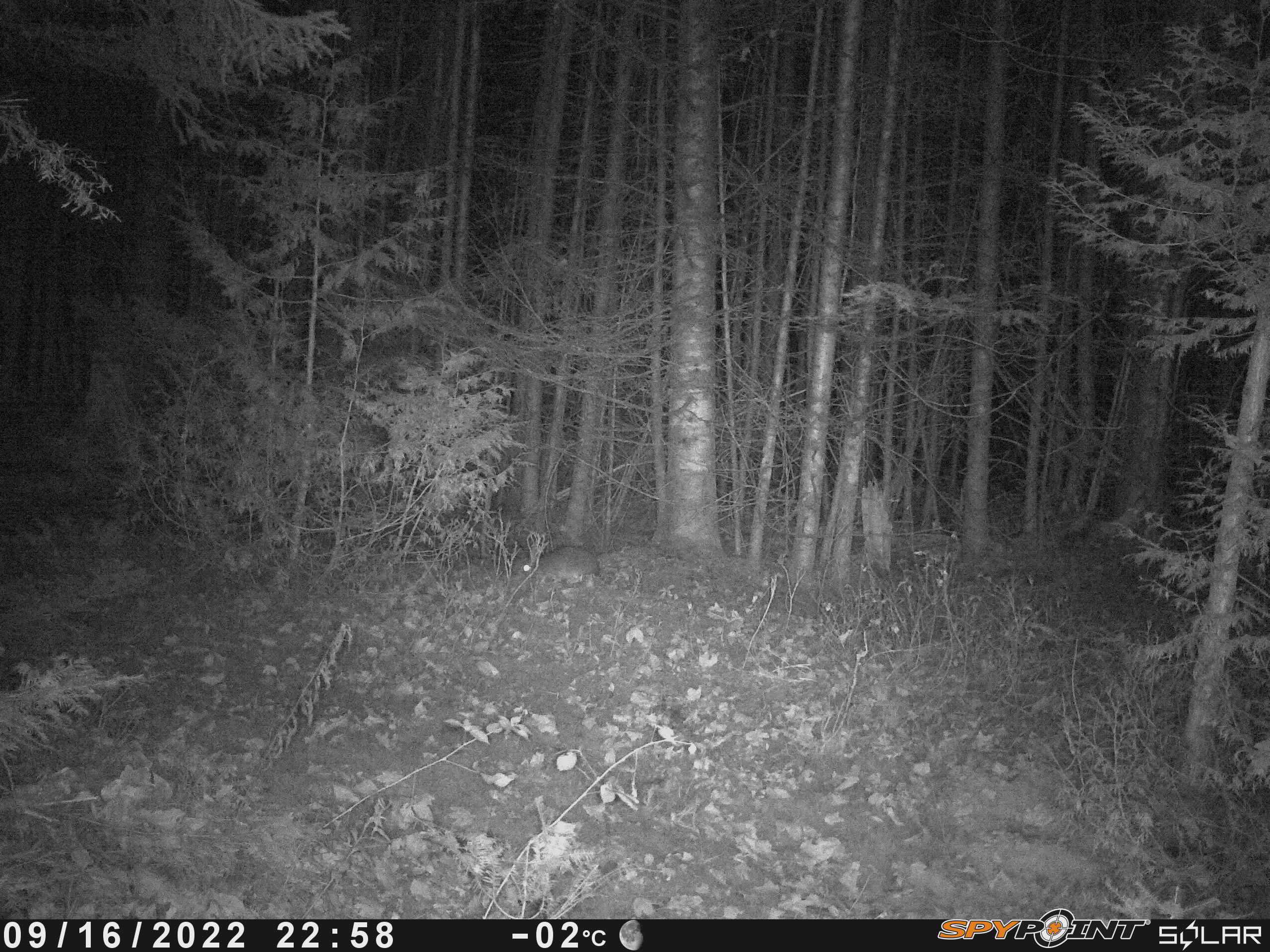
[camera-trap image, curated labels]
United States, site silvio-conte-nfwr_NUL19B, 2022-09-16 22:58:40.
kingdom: Animalia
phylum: Chordata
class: Mammalia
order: Lagomorpha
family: Leporidae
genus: Lepus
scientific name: Lepus americanus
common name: snowshoe hare